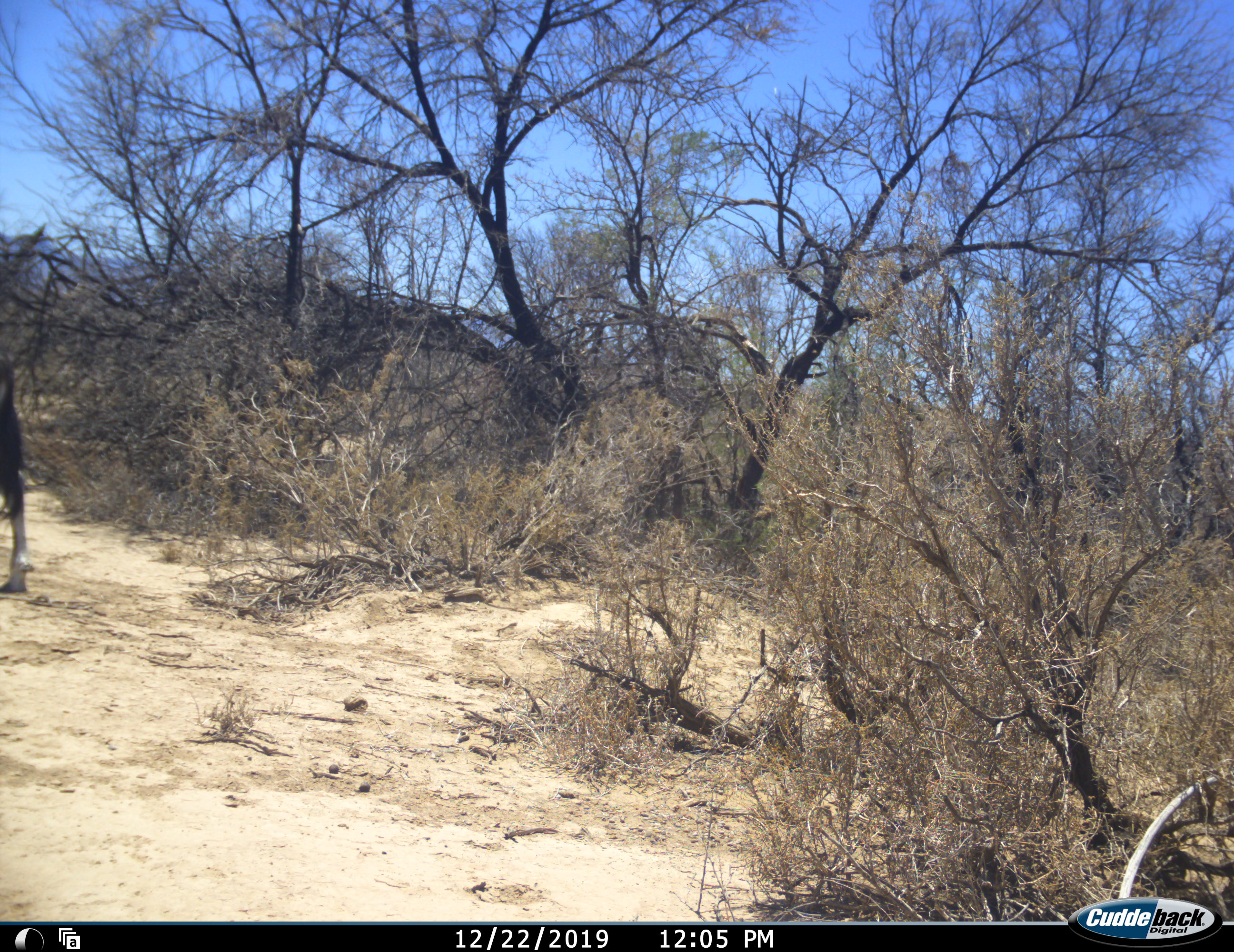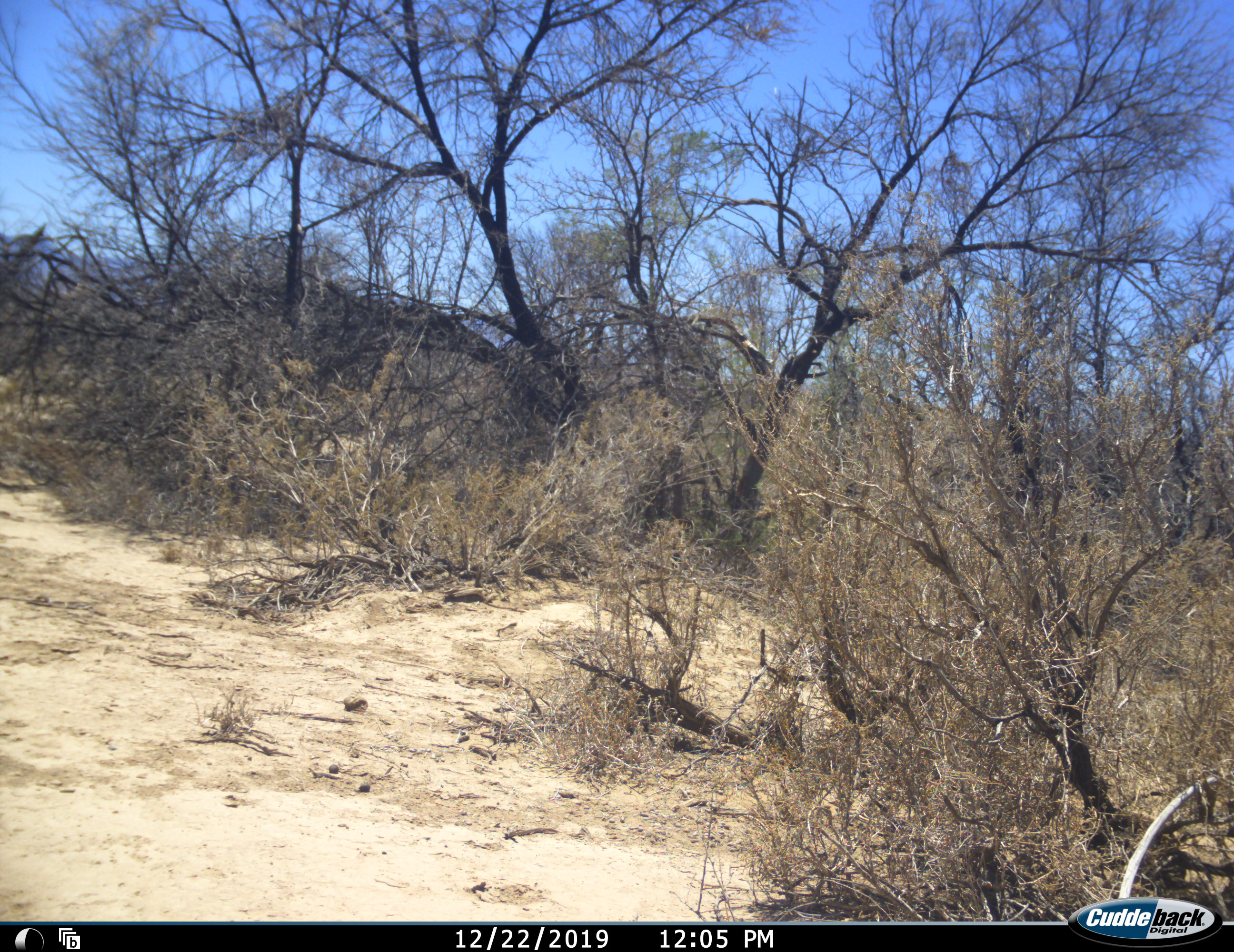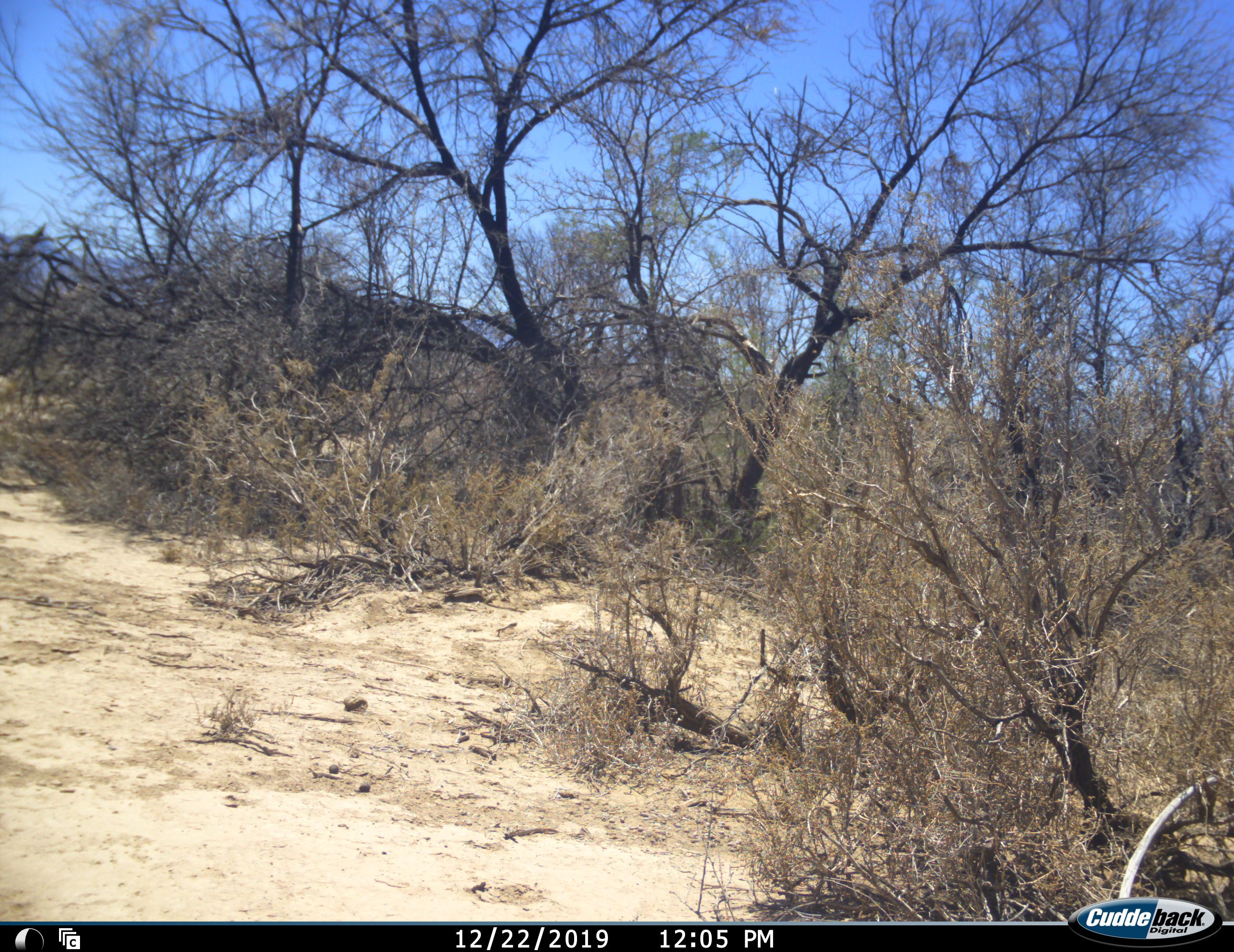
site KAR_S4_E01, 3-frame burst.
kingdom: Animalia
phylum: Chordata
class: Mammalia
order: Artiodactyla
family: Bovidae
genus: Oryx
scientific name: Oryx gazella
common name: gemsbok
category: oryx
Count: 1.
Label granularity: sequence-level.